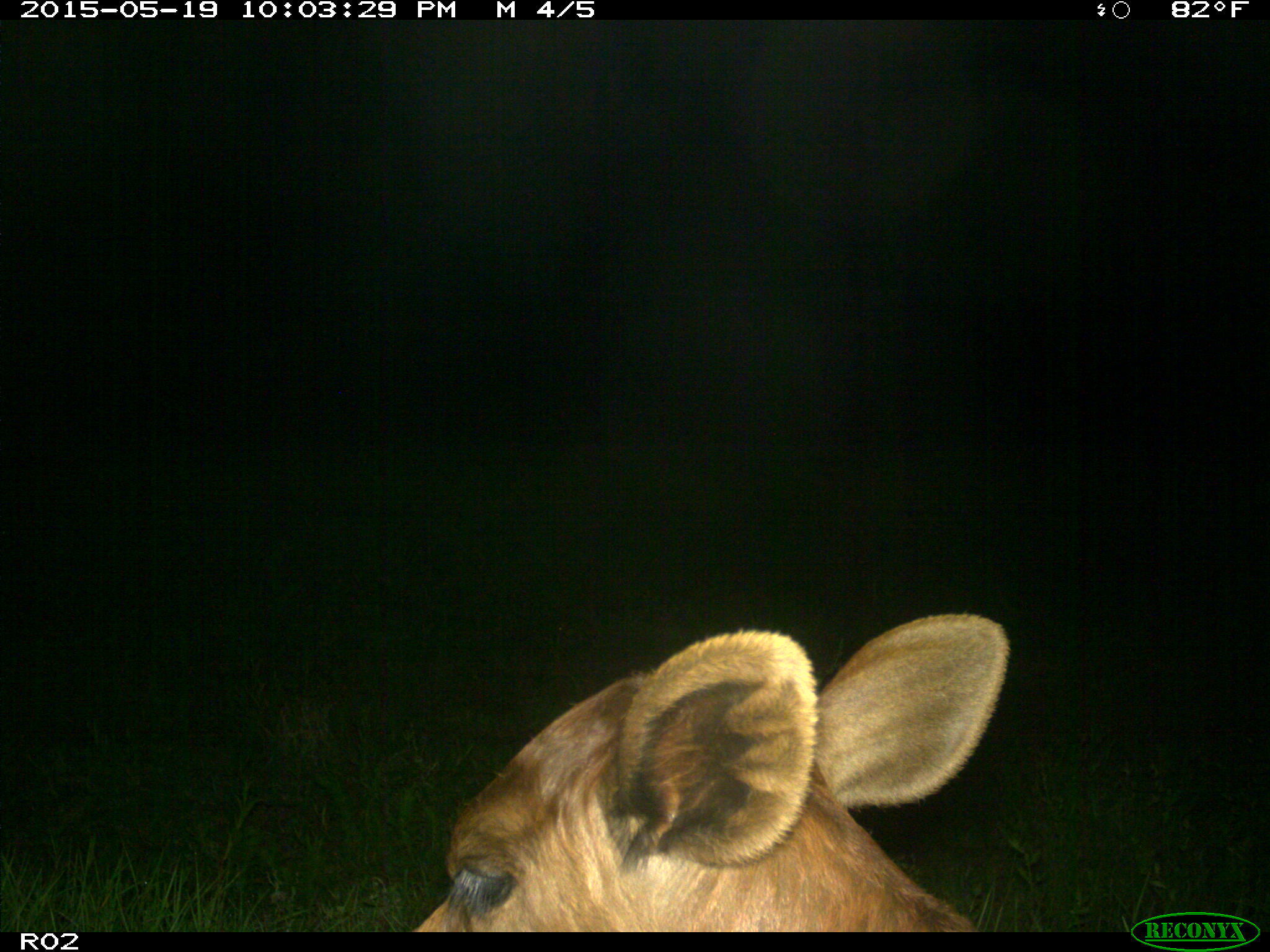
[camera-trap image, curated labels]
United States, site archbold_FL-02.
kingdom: Animalia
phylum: Chordata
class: Mammalia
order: Artiodactyla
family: Bovidae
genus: Bos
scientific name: Bos taurus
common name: domestic cow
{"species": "Bos taurus (domestic cow)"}